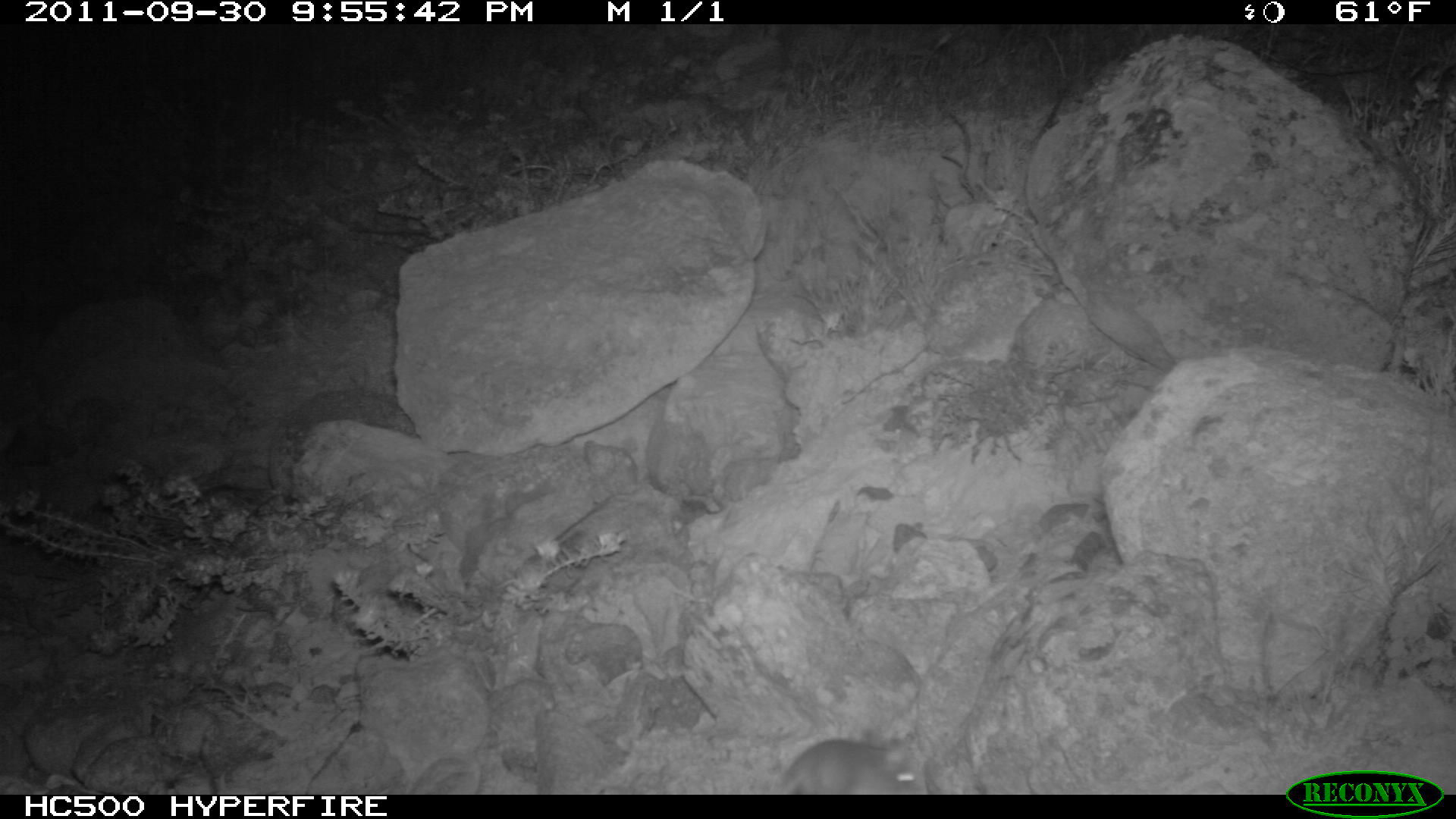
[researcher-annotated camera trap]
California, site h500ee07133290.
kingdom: Animalia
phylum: Chordata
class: Mammalia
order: Rodentia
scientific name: Rodentia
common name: rodent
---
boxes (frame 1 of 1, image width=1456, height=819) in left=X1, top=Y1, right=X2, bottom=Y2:
rodent: left=772, top=736, right=919, bottom=795